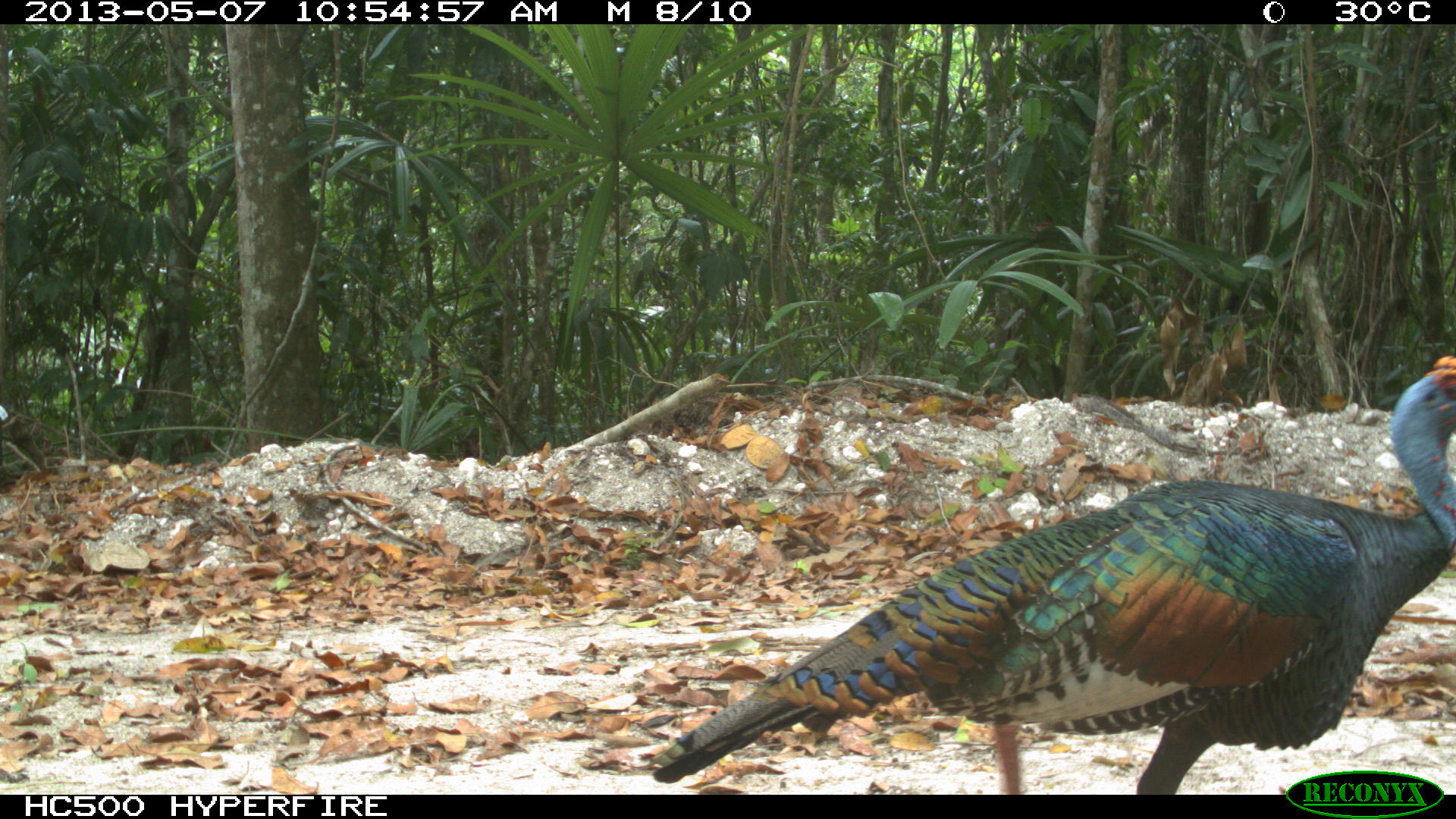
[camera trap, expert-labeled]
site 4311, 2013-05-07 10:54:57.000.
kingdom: Animalia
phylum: Chordata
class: Aves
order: Galliformes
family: Phasianidae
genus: Meleagris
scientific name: Meleagris ocellata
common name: ocellated turkey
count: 1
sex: male